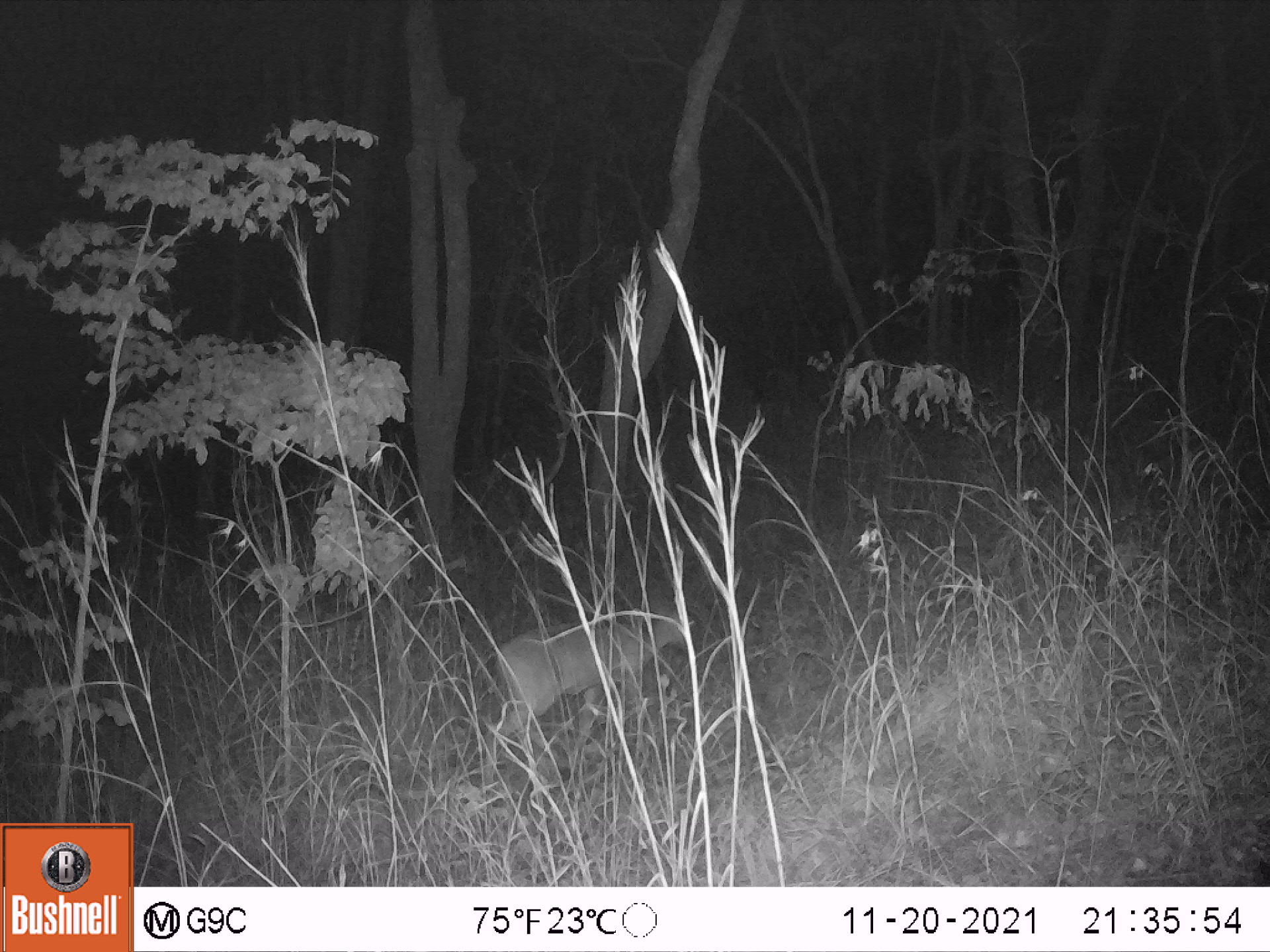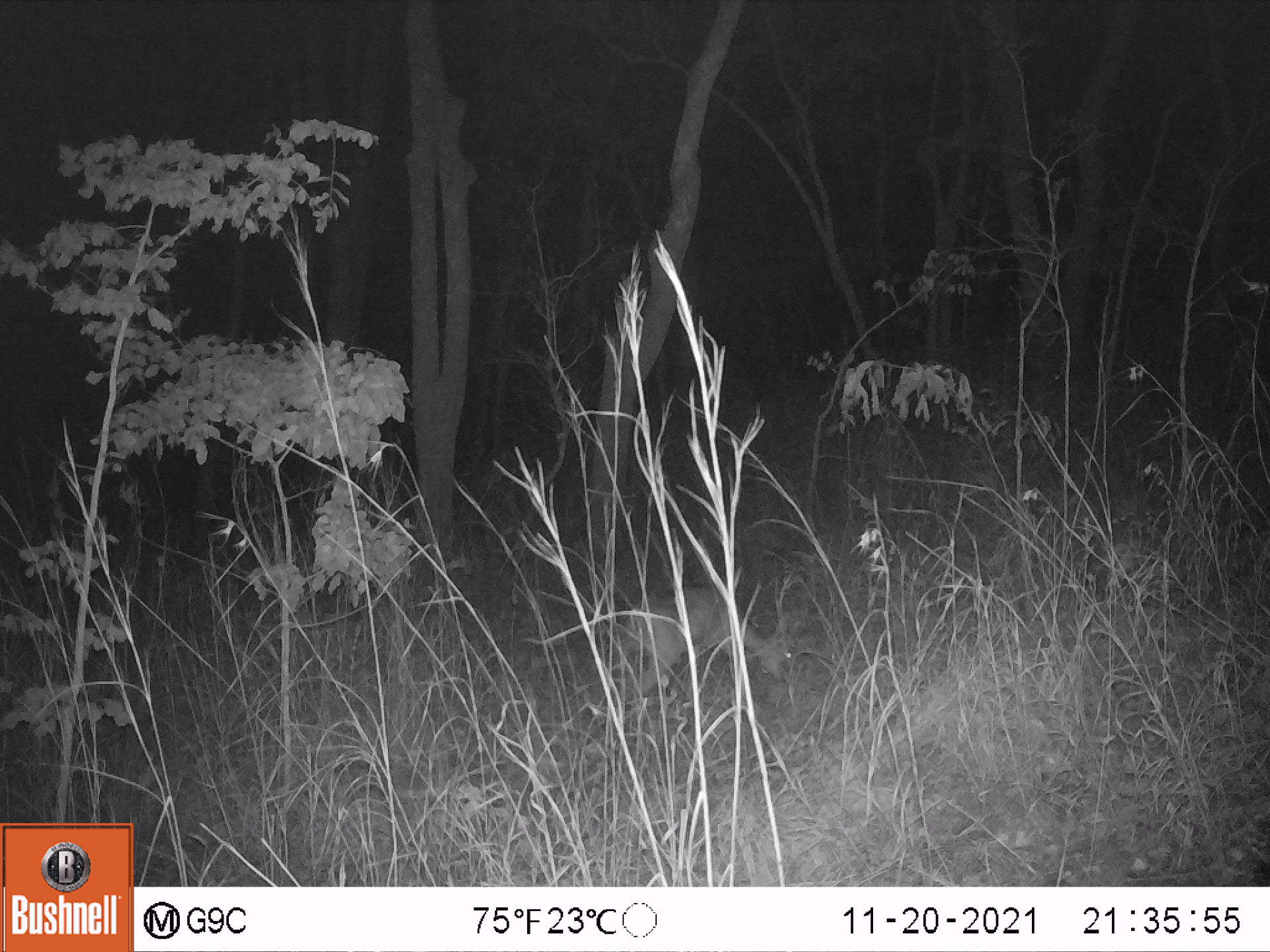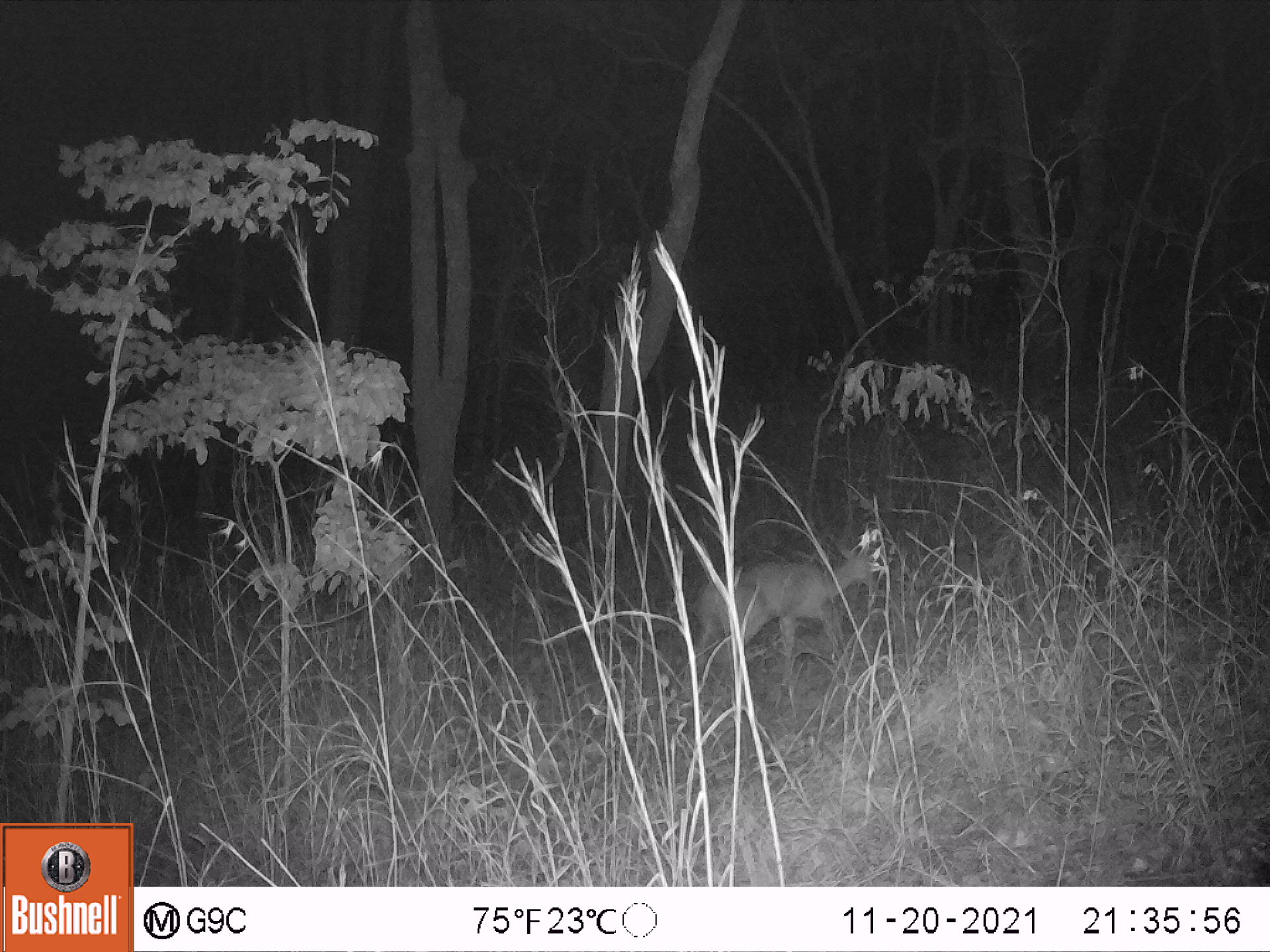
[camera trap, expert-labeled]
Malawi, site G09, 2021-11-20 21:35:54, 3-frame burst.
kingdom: Animalia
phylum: Chordata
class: Mammalia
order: Artiodactyla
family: Bovidae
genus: Sylvicapra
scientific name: Sylvicapra grimmia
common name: common duiker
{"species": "common duiker (Sylvicapra grimmia)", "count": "1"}